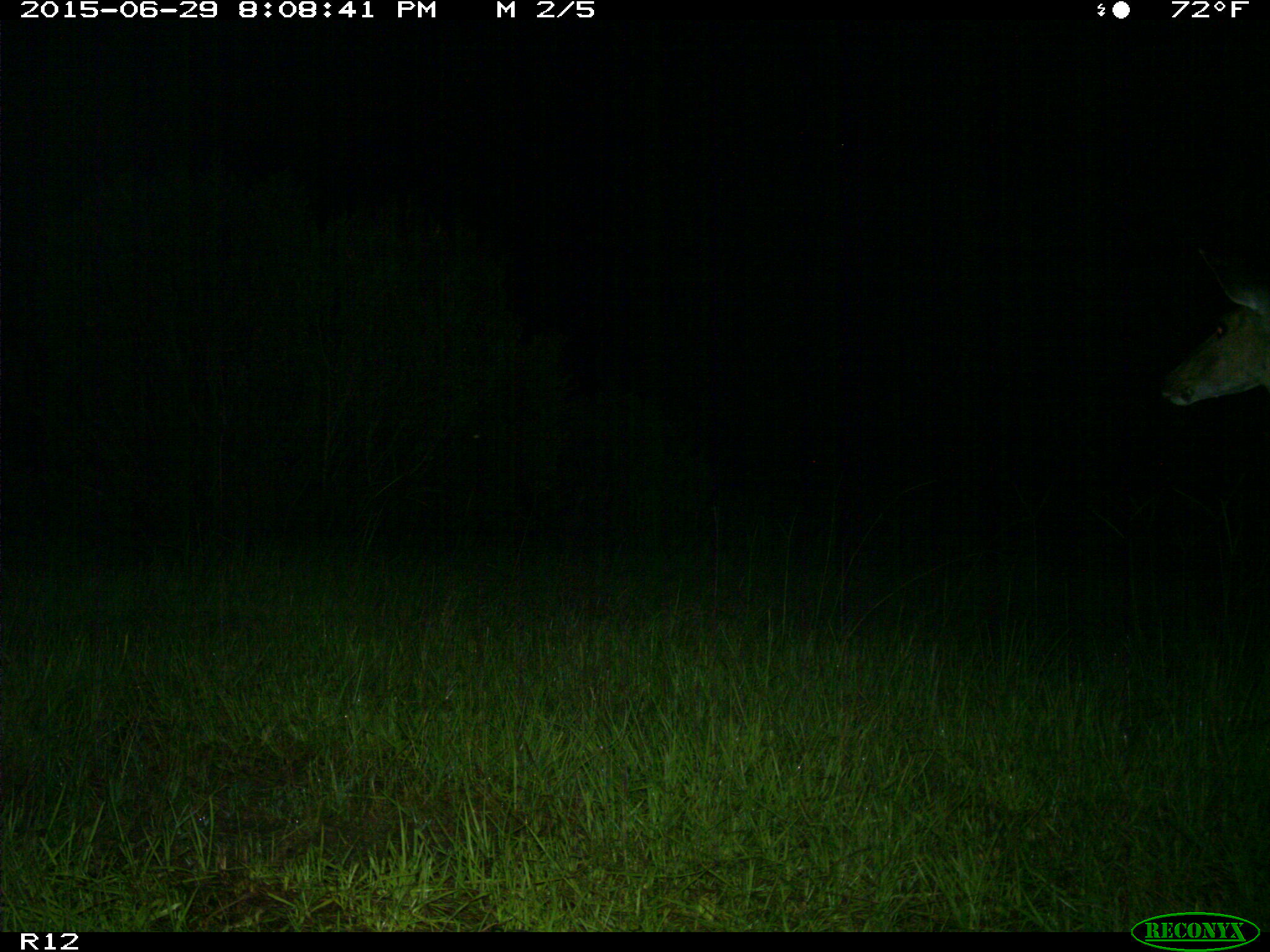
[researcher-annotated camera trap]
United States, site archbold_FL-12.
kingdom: Animalia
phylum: Chordata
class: Mammalia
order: Artiodactyla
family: Cervidae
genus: Odocoileus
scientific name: Odocoileus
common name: deer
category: unidentified deer